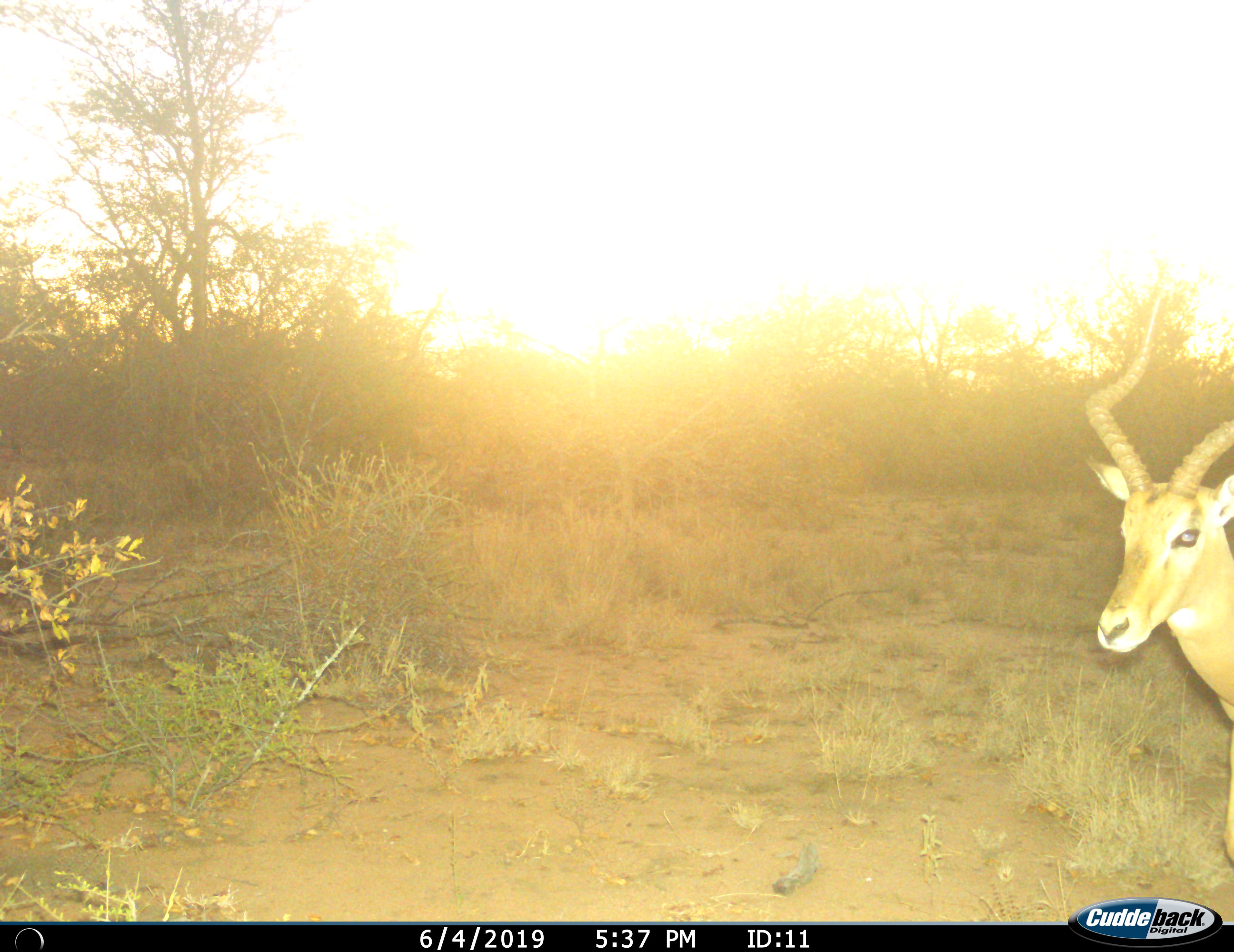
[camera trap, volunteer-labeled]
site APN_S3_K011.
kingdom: Animalia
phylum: Chordata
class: Mammalia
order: Artiodactyla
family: Bovidae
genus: Aepyceros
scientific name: Aepyceros melampus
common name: impala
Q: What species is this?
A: Impala (Aepyceros melampus).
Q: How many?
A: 1.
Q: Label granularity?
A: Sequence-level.